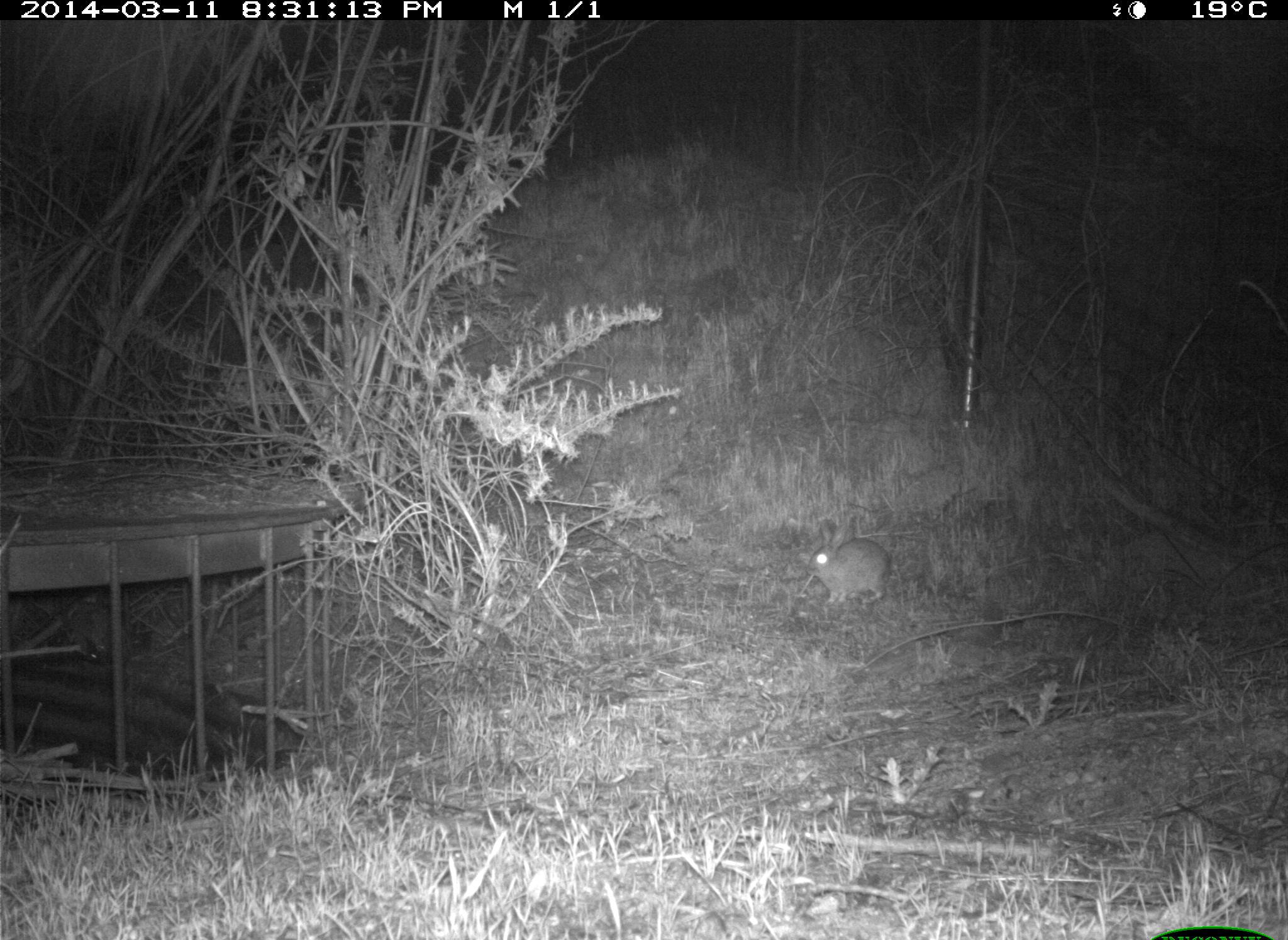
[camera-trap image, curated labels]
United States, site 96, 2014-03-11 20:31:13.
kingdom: Animalia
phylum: Chordata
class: Mammalia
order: Lagomorpha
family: Leporidae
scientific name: Leporidae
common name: rabbits and hares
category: rabbit